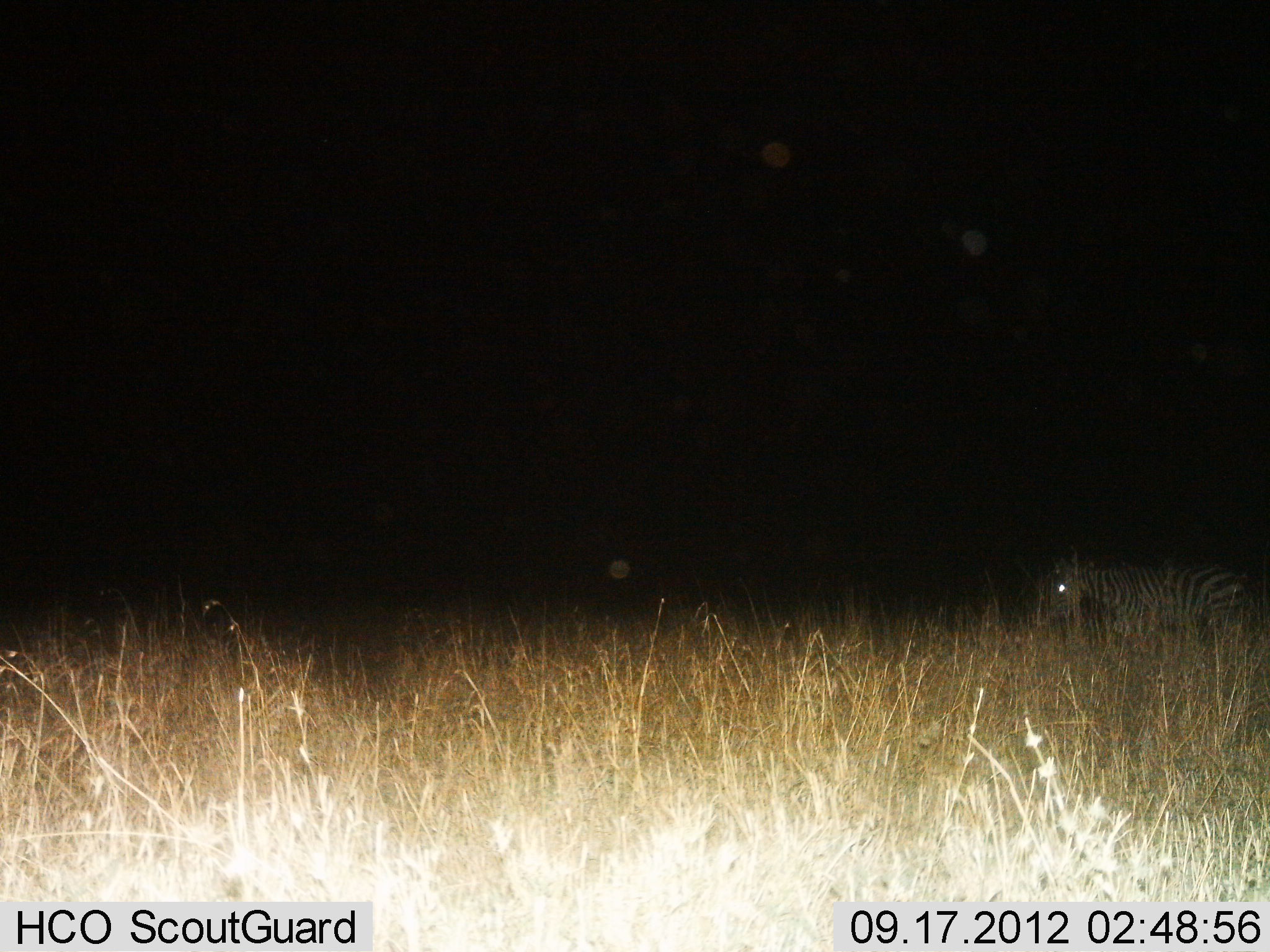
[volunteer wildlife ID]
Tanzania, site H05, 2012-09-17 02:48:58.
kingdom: Animalia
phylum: Chordata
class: Mammalia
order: Perissodactyla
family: Equidae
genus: Equus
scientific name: Equus quagga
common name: plains zebra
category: zebra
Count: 1.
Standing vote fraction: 36%.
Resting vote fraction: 0%.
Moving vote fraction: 73%.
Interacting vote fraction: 0%.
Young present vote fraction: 0%.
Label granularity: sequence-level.